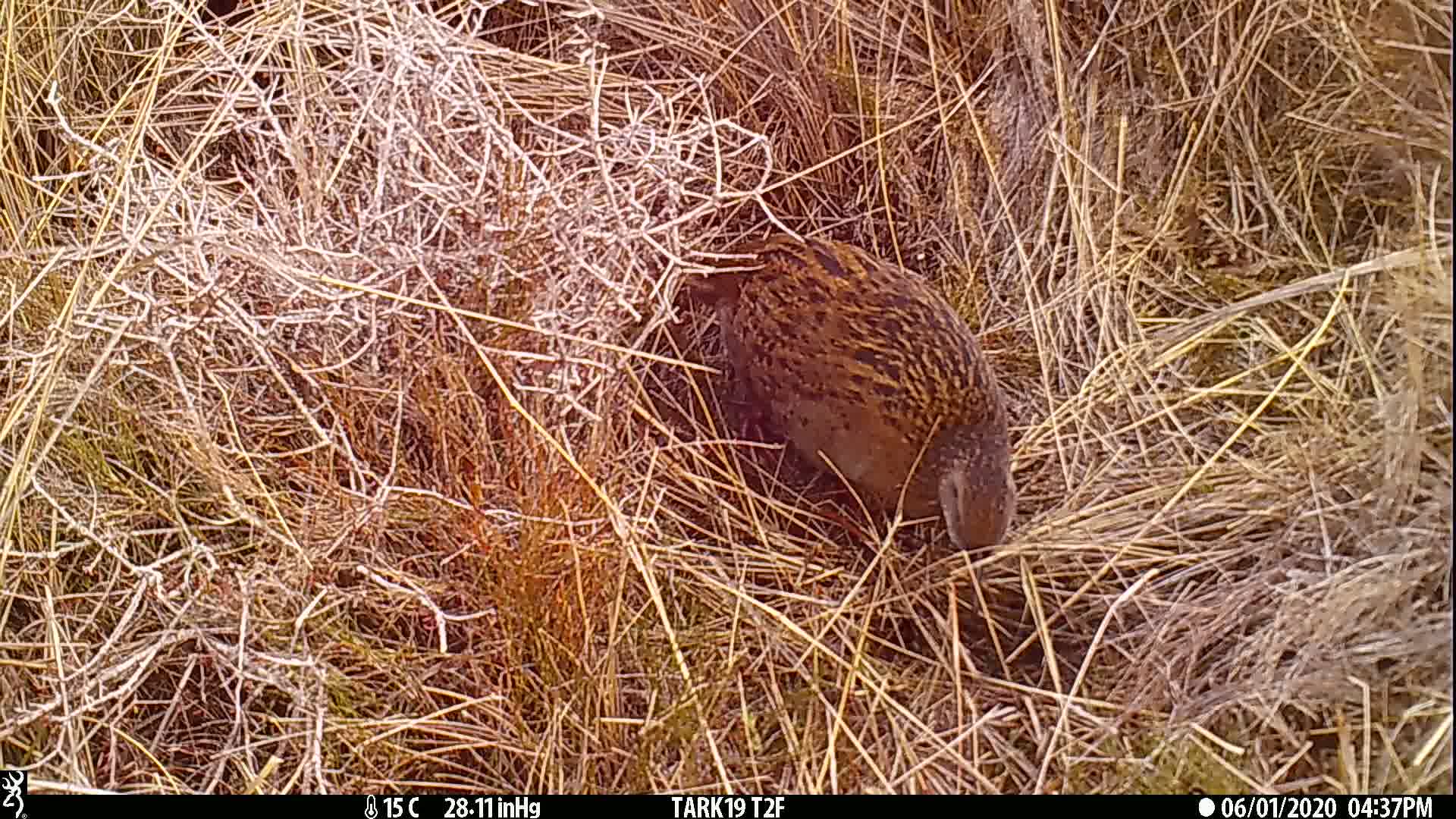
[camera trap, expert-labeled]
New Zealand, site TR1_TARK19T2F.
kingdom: Animalia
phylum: Chordata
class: Aves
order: Gruiformes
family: Rallidae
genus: Gallirallus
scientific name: Gallirallus australis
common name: weka